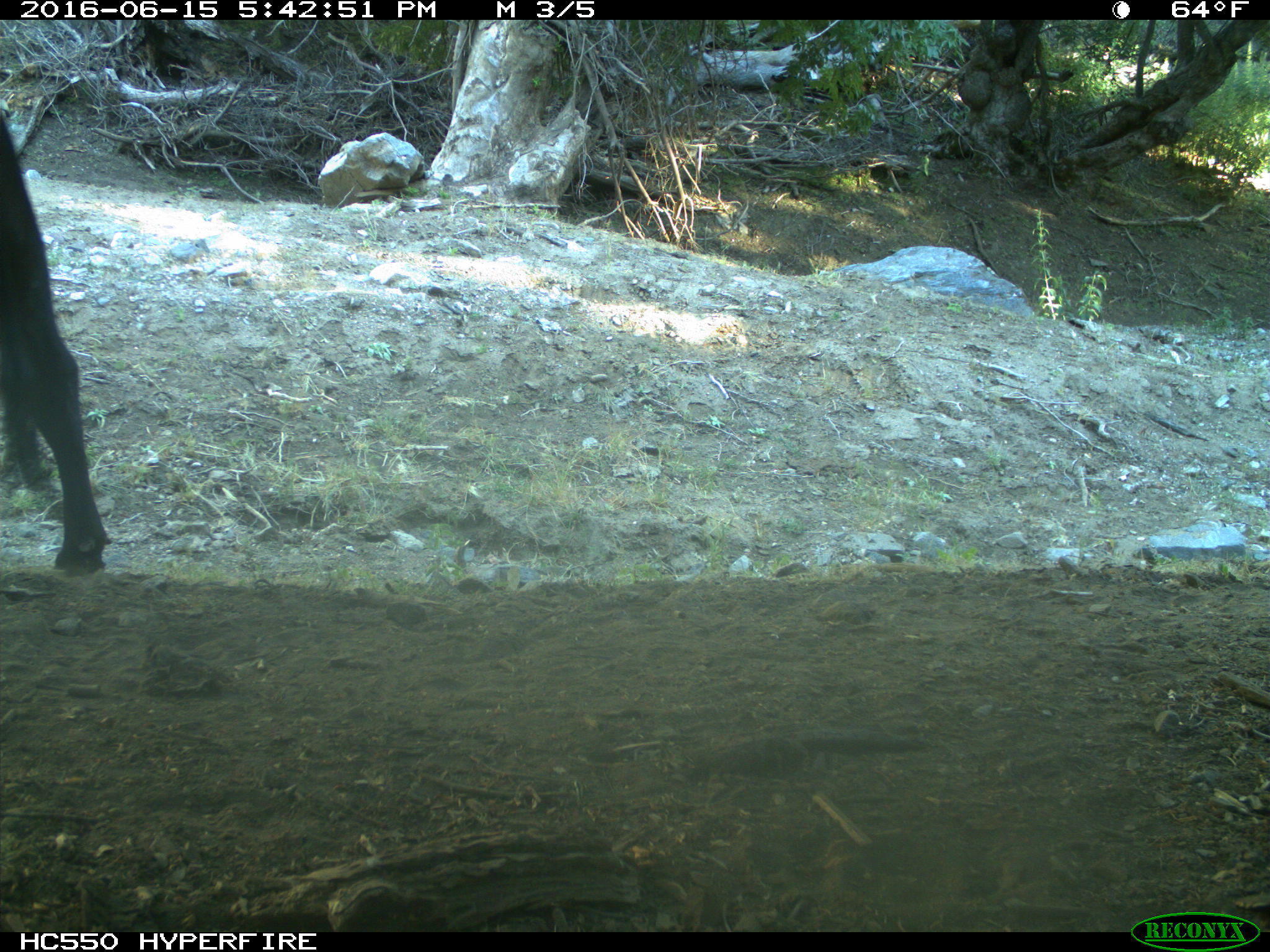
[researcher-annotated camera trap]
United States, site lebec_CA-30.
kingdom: Animalia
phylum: Chordata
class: Mammalia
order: Artiodactyla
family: Bovidae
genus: Bos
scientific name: Bos taurus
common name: domestic cow